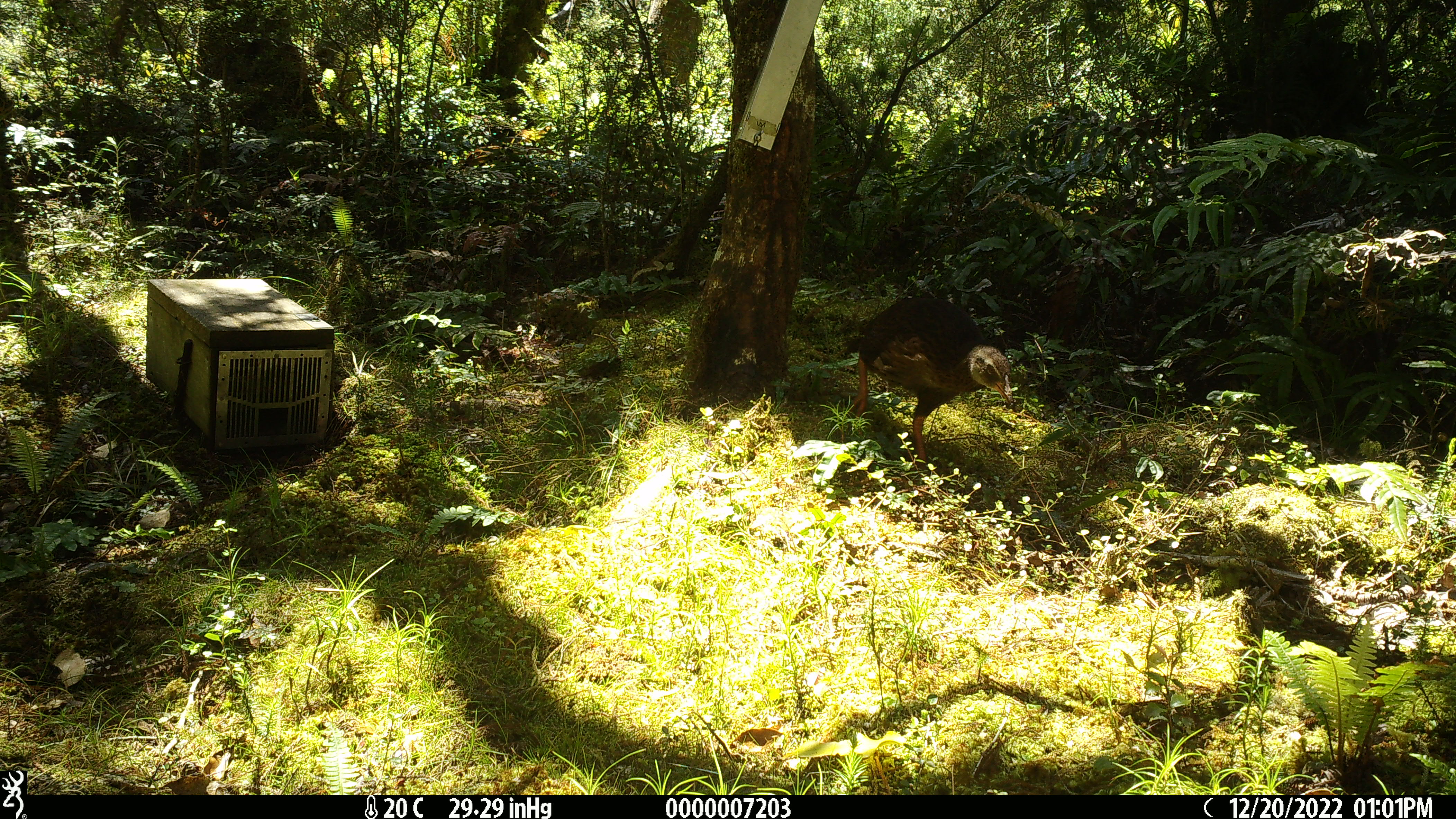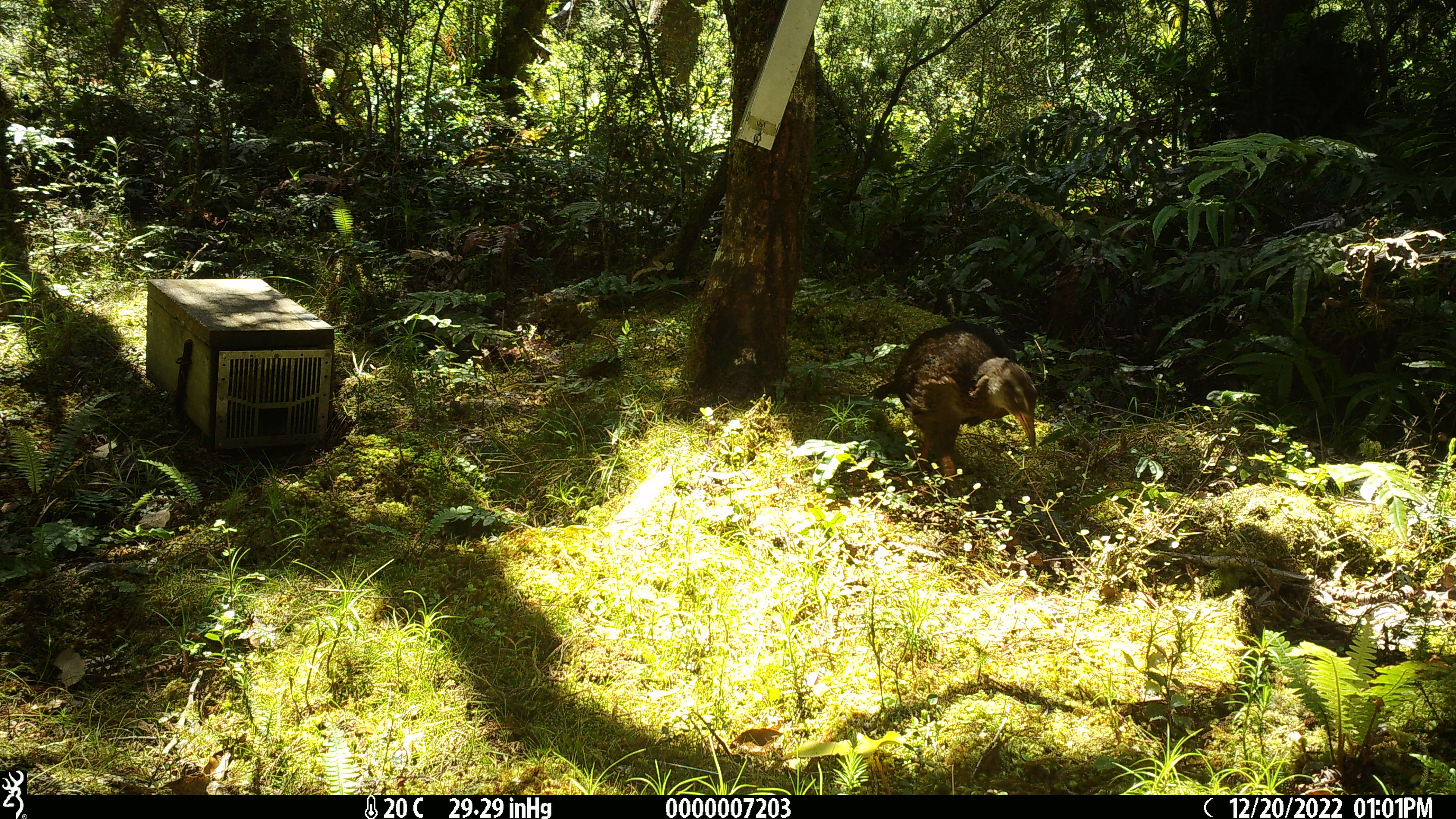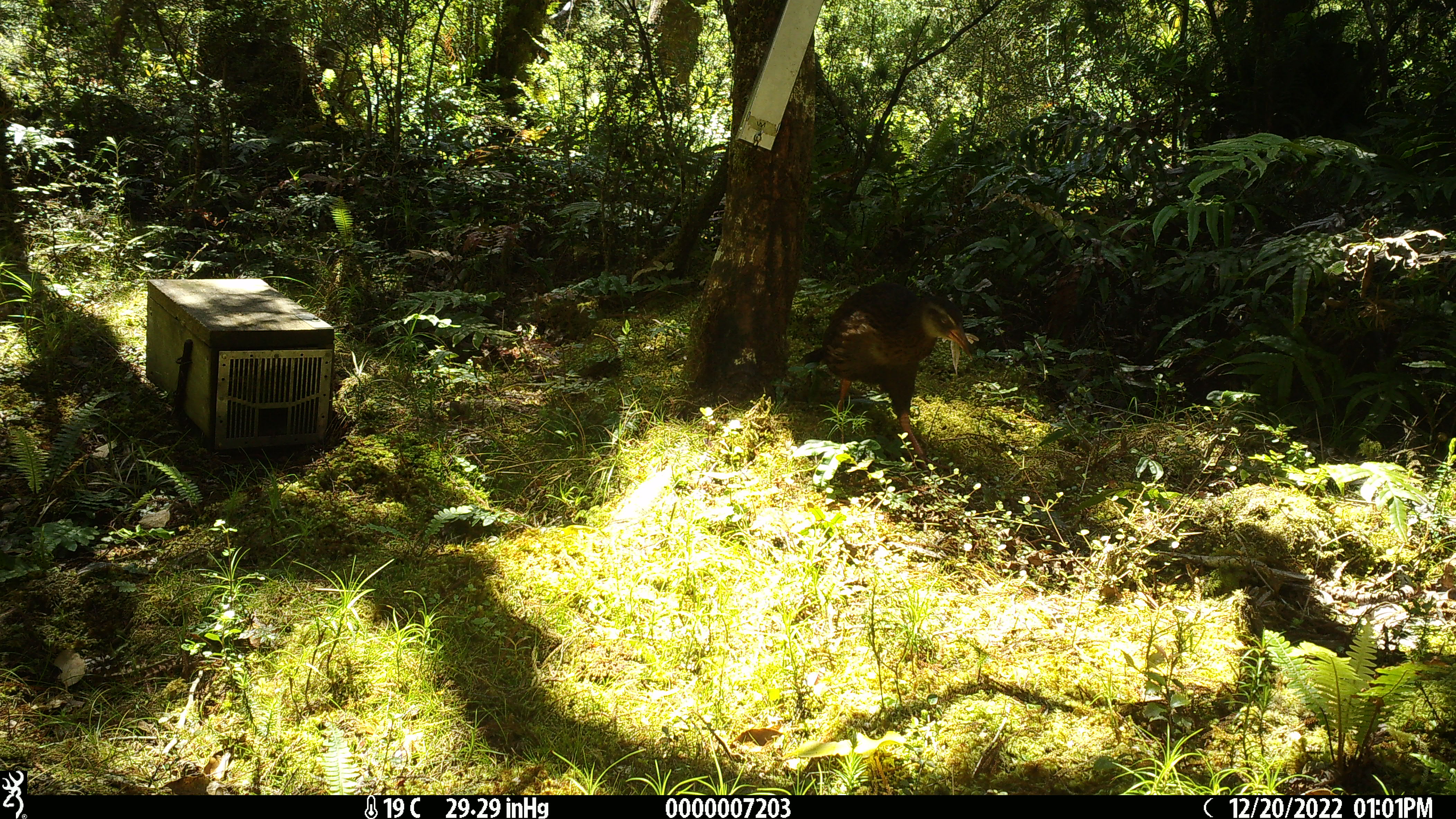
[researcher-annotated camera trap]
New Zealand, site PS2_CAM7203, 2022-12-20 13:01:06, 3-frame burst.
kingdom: Animalia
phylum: Chordata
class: Aves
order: Gruiformes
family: Rallidae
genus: Gallirallus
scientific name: Gallirallus australis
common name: weka